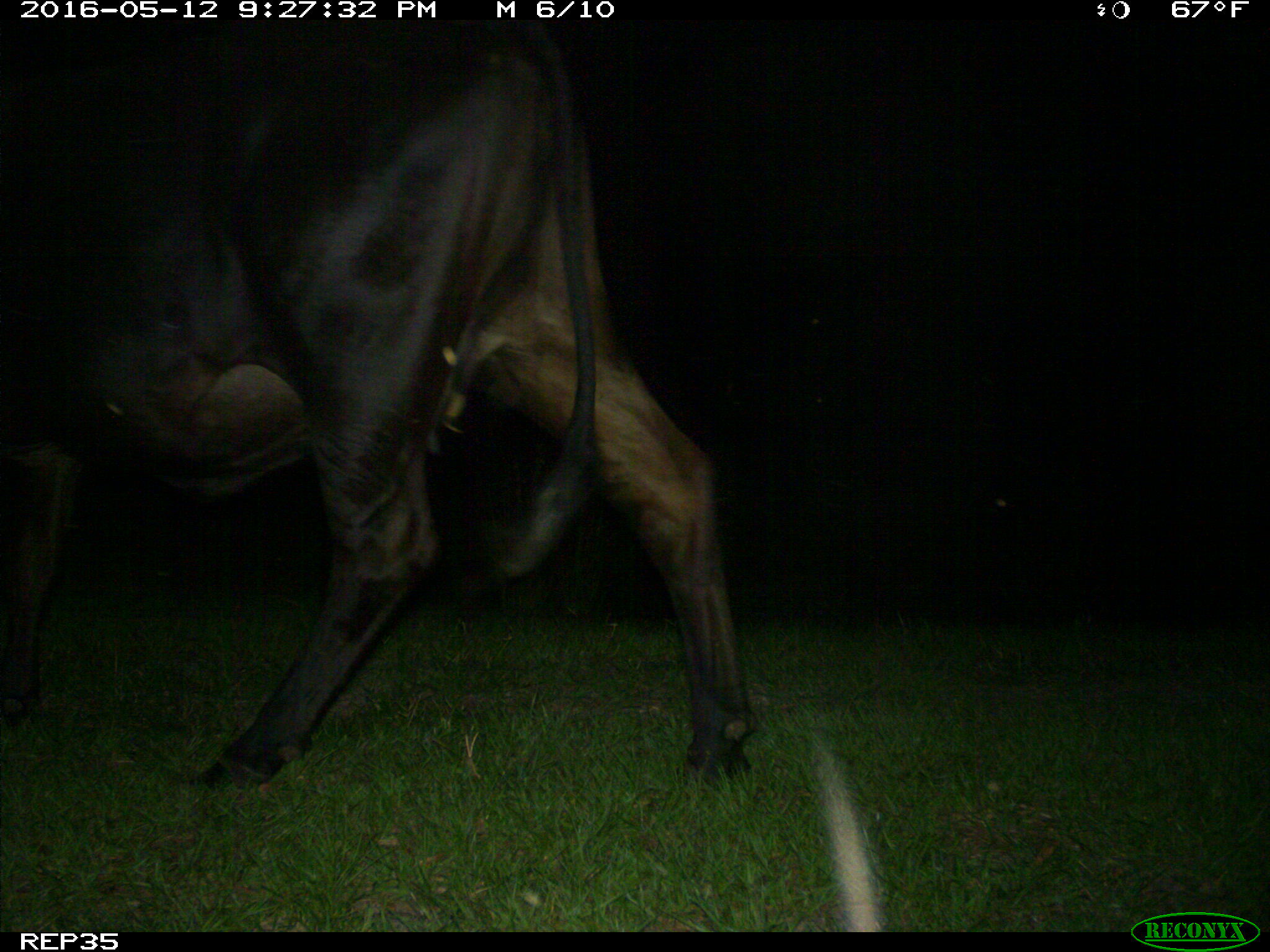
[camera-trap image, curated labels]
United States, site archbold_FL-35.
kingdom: Animalia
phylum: Chordata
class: Mammalia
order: Artiodactyla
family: Bovidae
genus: Bos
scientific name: Bos taurus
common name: domestic cow